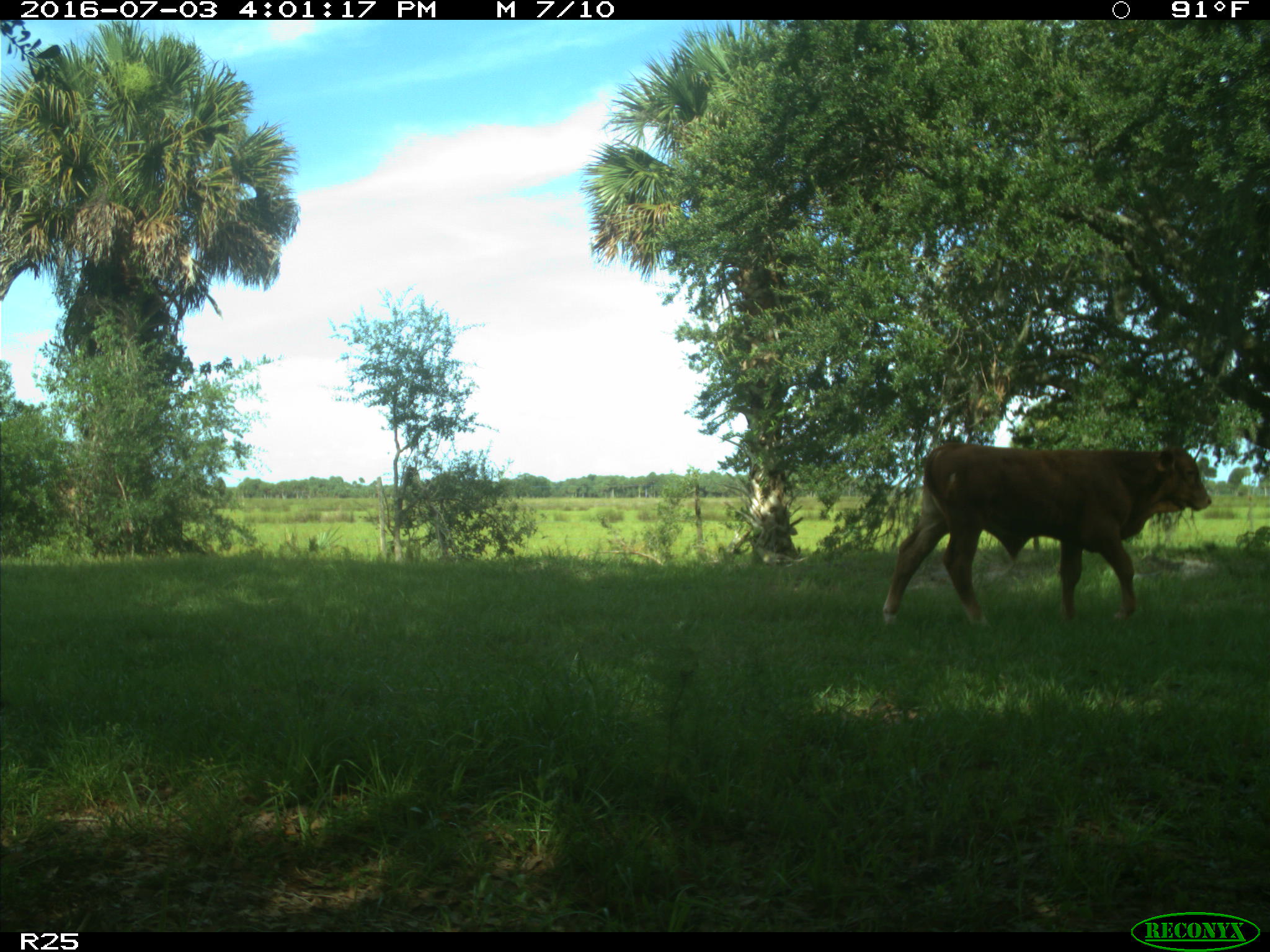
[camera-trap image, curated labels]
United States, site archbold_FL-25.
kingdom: Animalia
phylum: Chordata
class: Mammalia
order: Artiodactyla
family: Bovidae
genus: Bos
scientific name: Bos taurus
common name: domestic cow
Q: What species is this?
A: Bos taurus (domestic cow).